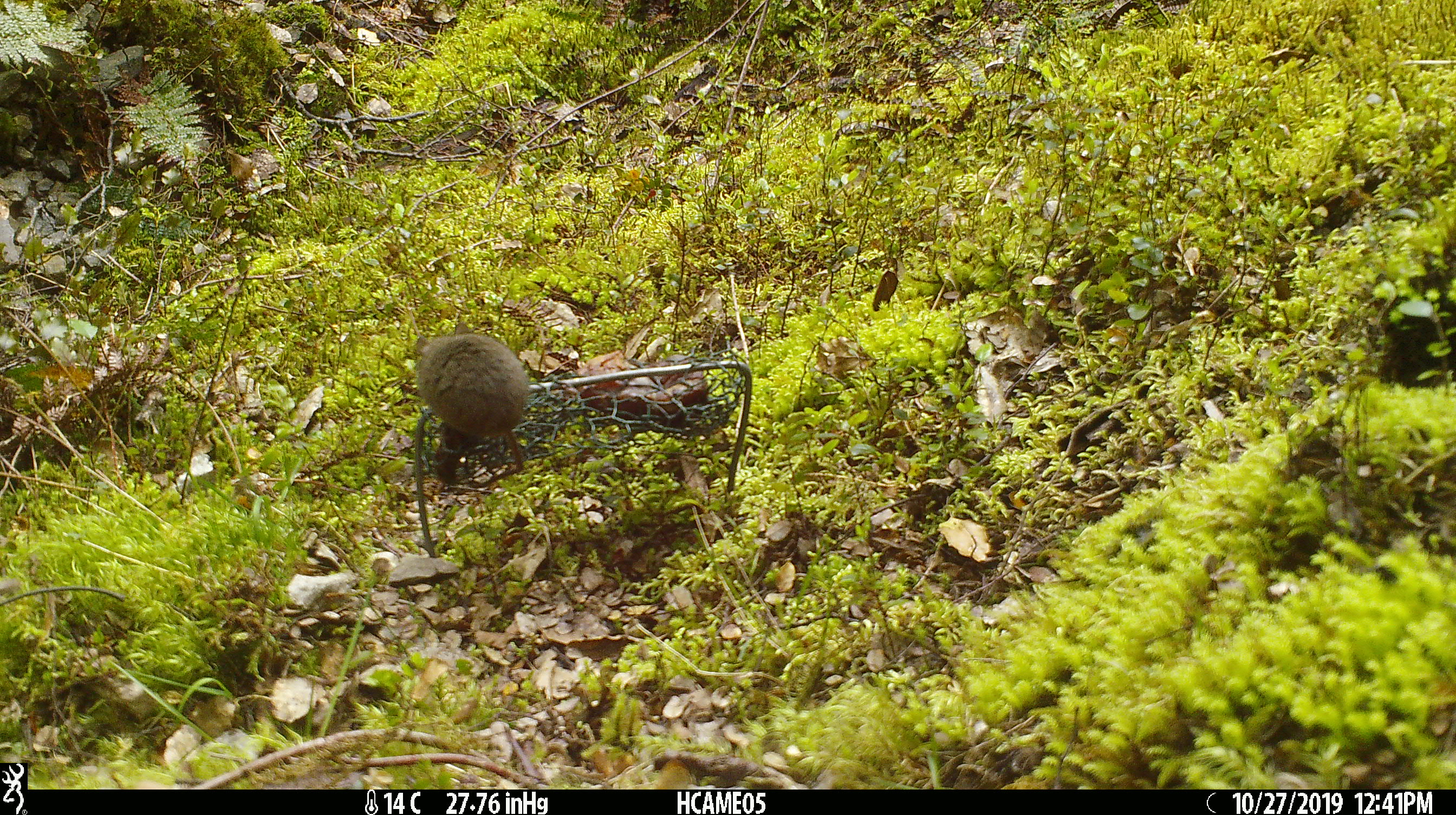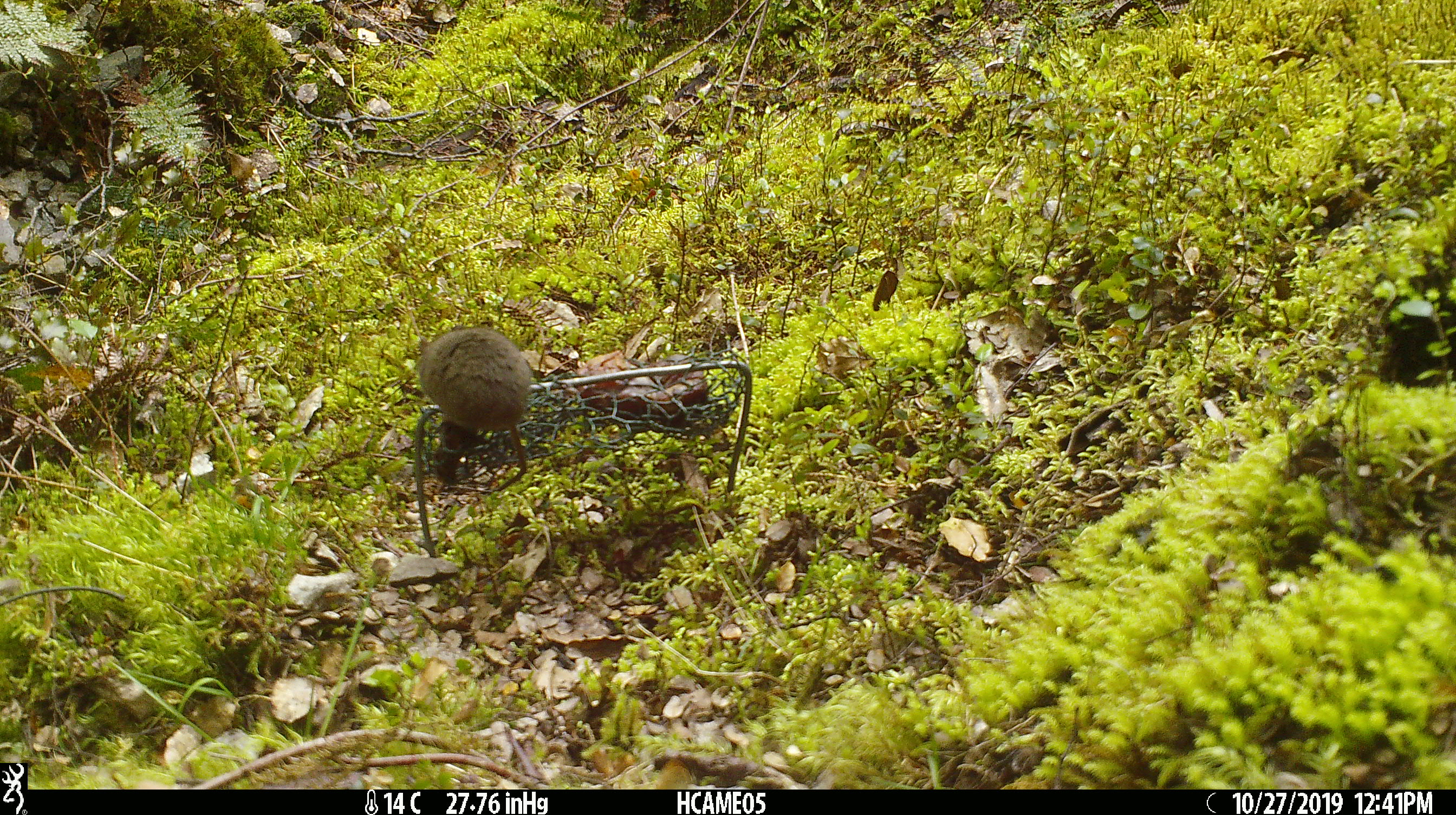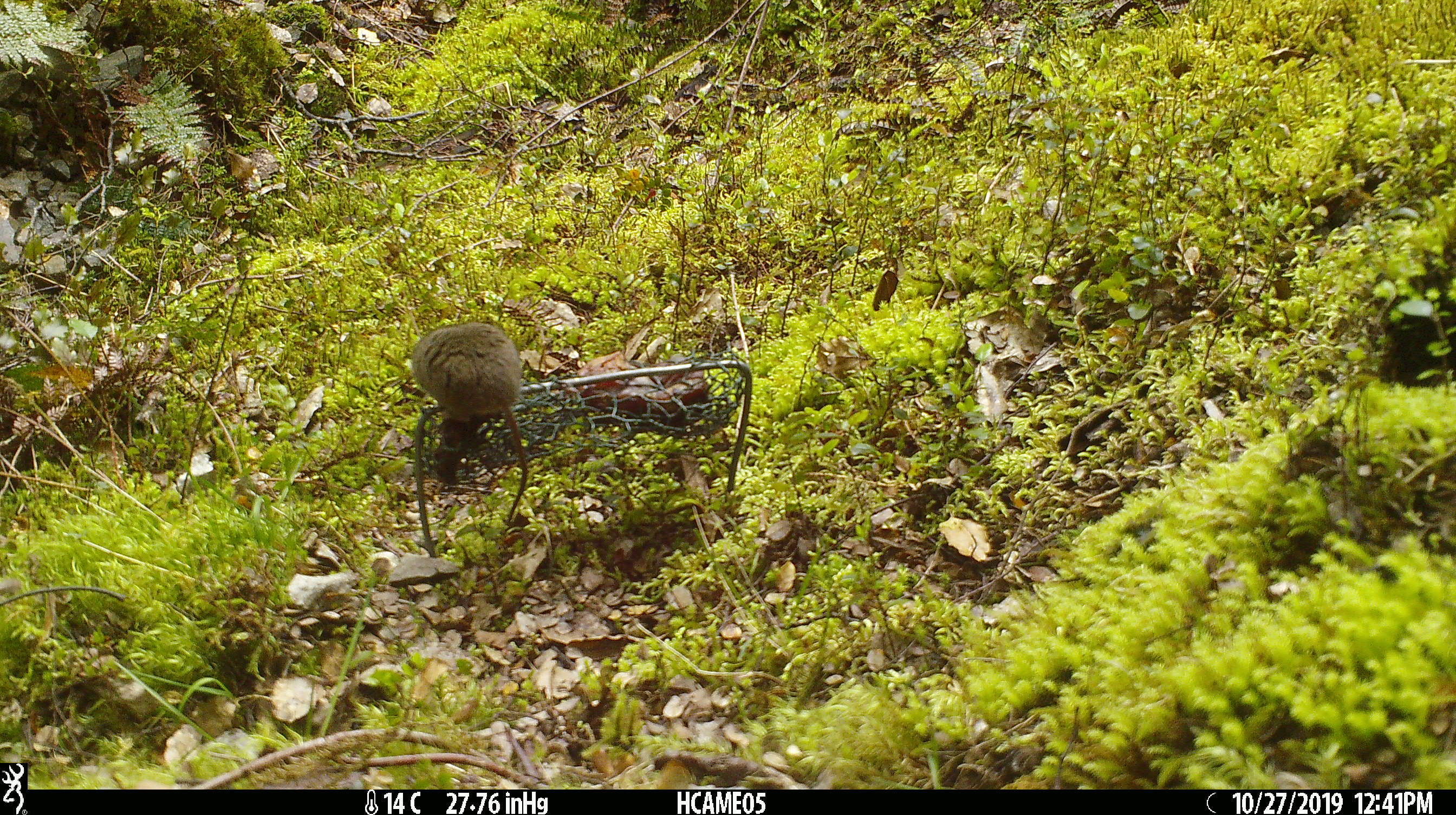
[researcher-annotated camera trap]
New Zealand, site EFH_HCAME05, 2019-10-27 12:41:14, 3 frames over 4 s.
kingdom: Animalia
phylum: Chordata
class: Mammalia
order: Rodentia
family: Muridae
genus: Mus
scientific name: Mus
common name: mouse